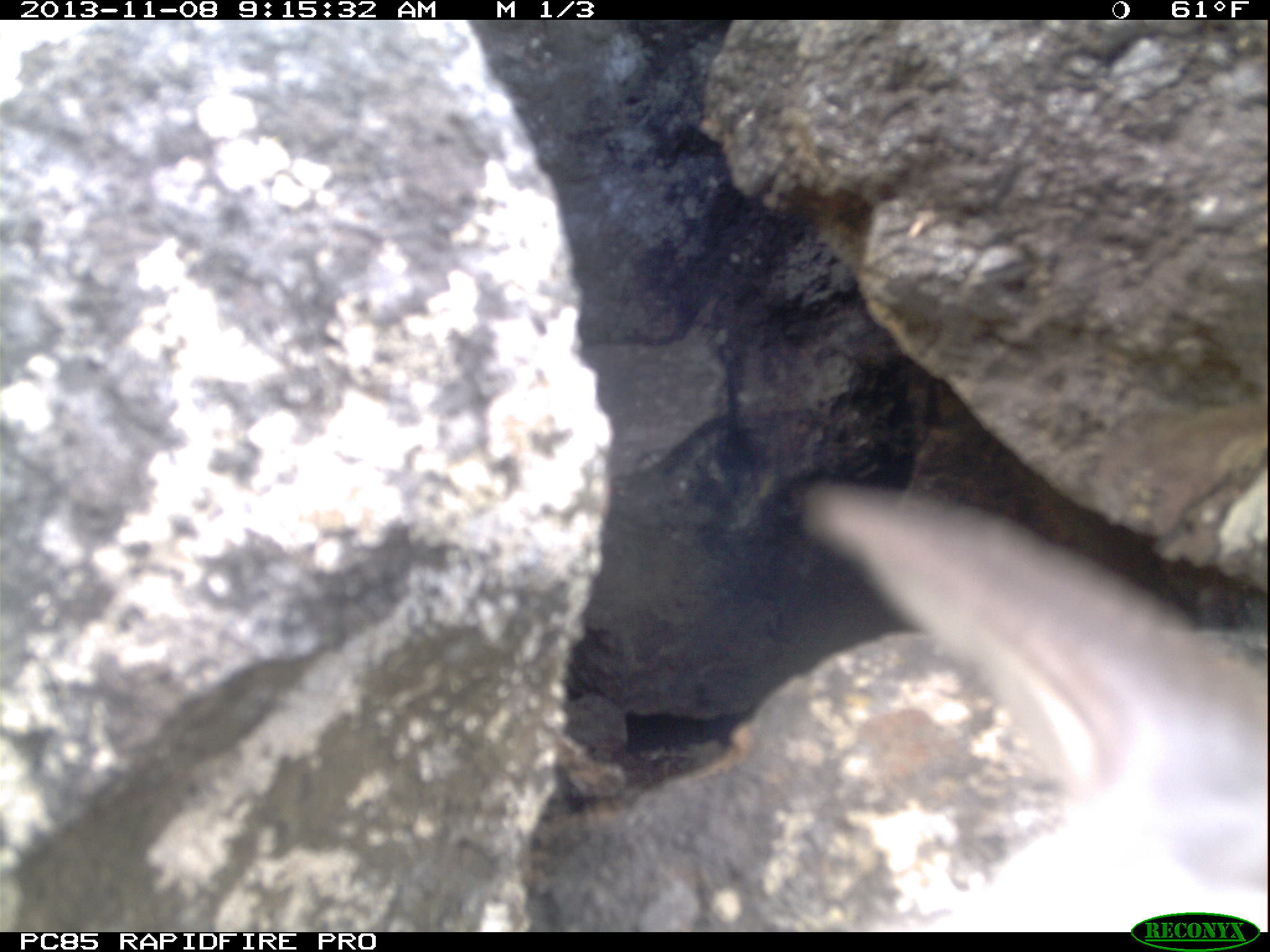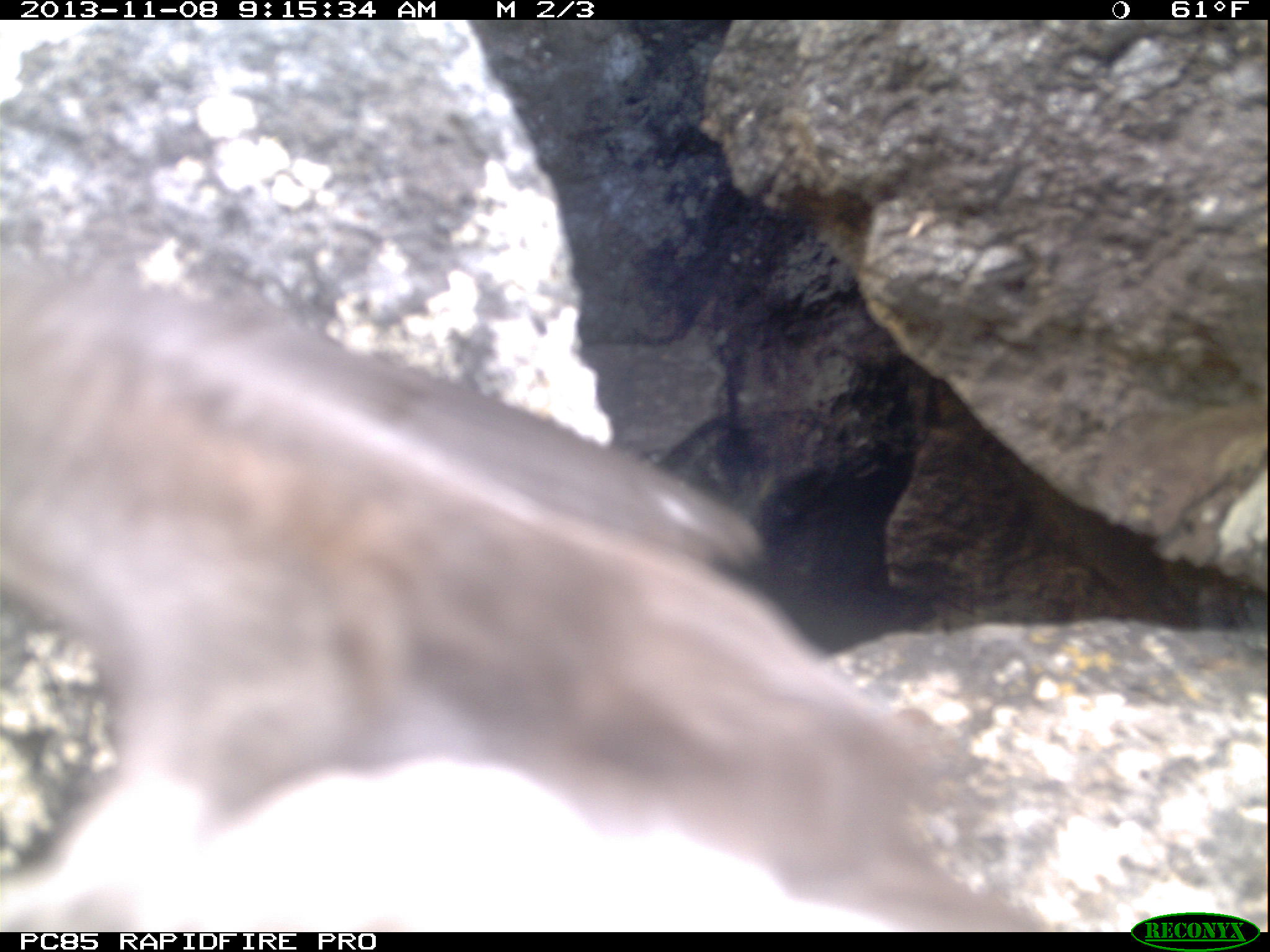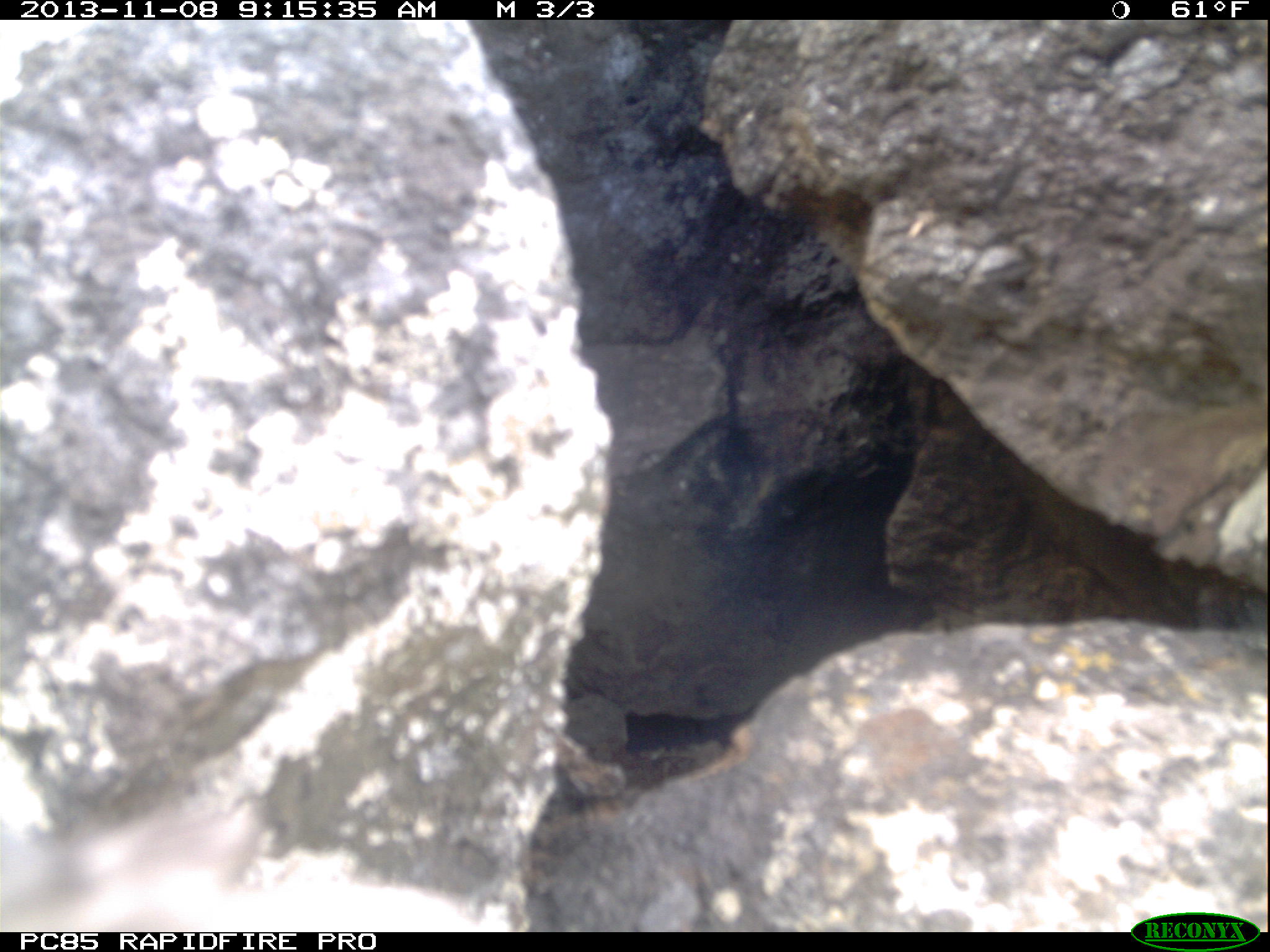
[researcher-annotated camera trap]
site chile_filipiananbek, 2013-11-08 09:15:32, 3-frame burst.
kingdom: Animalia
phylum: Chordata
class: Aves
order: Procellariiformes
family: Procellariidae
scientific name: Procellariidae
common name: petrel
Petrel (Procellariidae).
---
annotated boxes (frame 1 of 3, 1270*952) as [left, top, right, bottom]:
petrel: [791, 473, 1270, 913]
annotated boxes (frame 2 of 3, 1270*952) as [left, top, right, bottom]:
petrel: [0, 237, 1019, 940]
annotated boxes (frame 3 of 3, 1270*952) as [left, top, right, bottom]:
unknown: [0, 783, 510, 934]